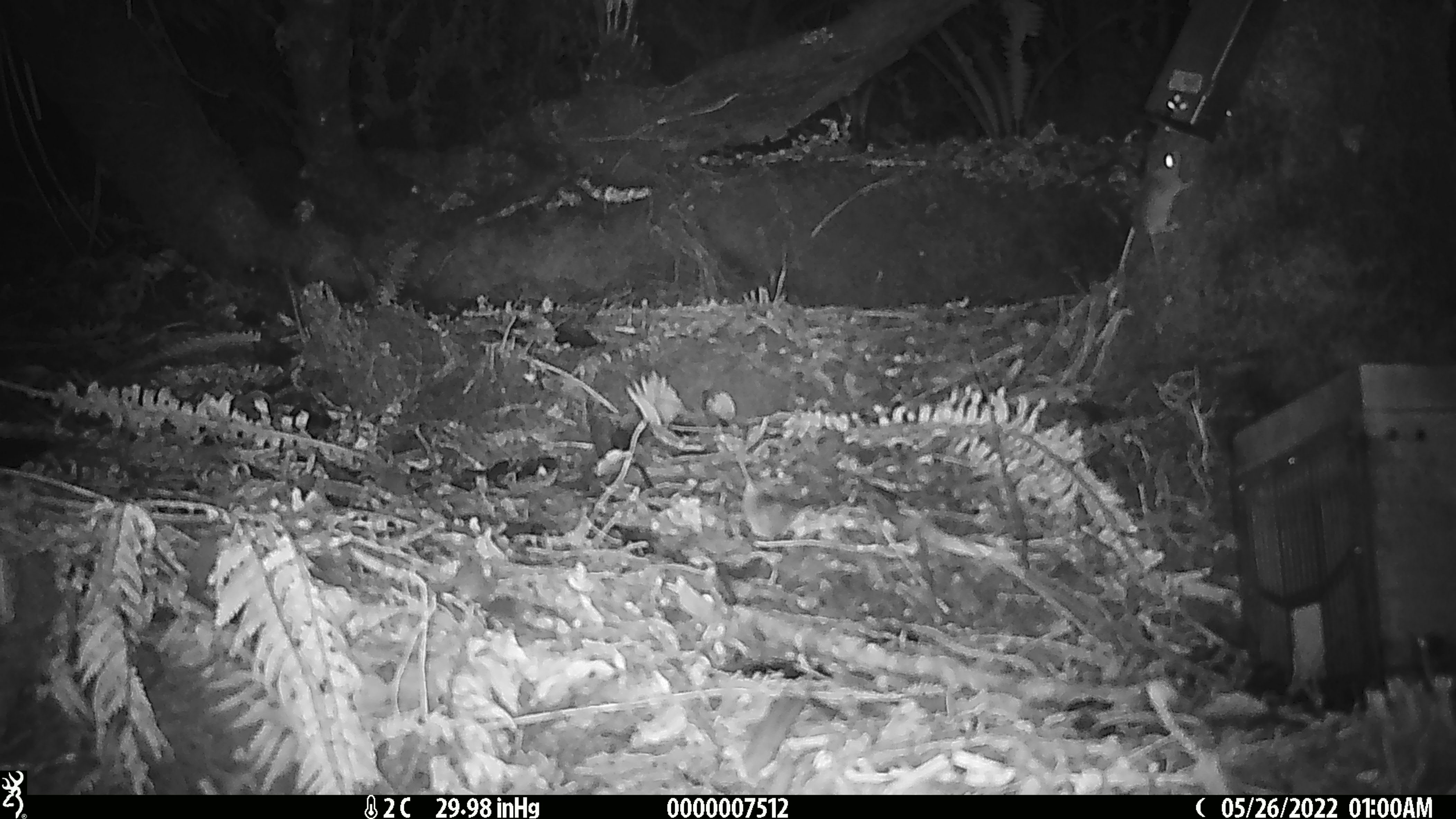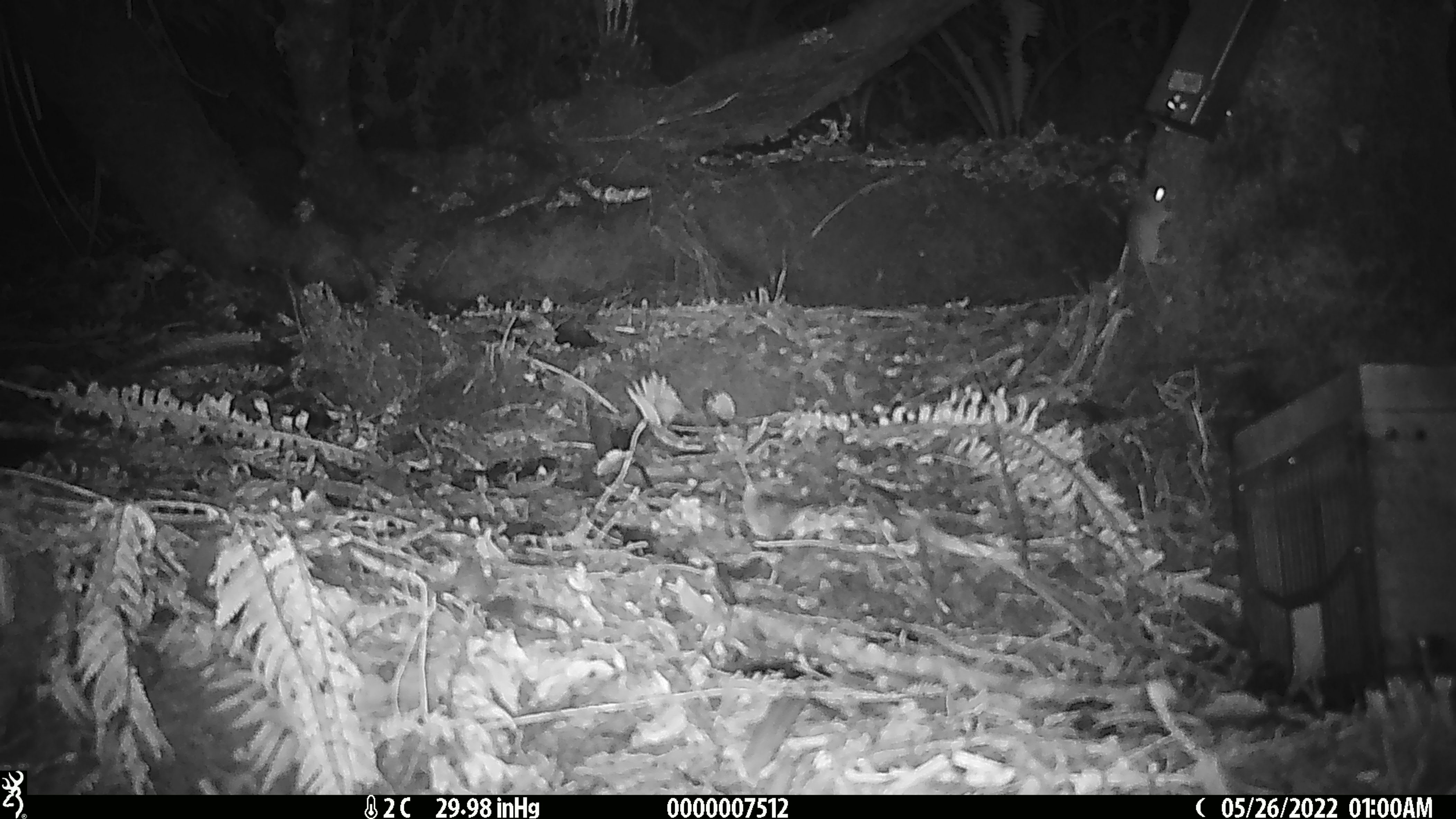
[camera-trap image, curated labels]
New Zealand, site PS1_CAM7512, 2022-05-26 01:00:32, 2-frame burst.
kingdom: Animalia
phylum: Chordata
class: Mammalia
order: Rodentia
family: Muridae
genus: Mus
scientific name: Mus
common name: mouse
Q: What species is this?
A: Mouse (Mus).